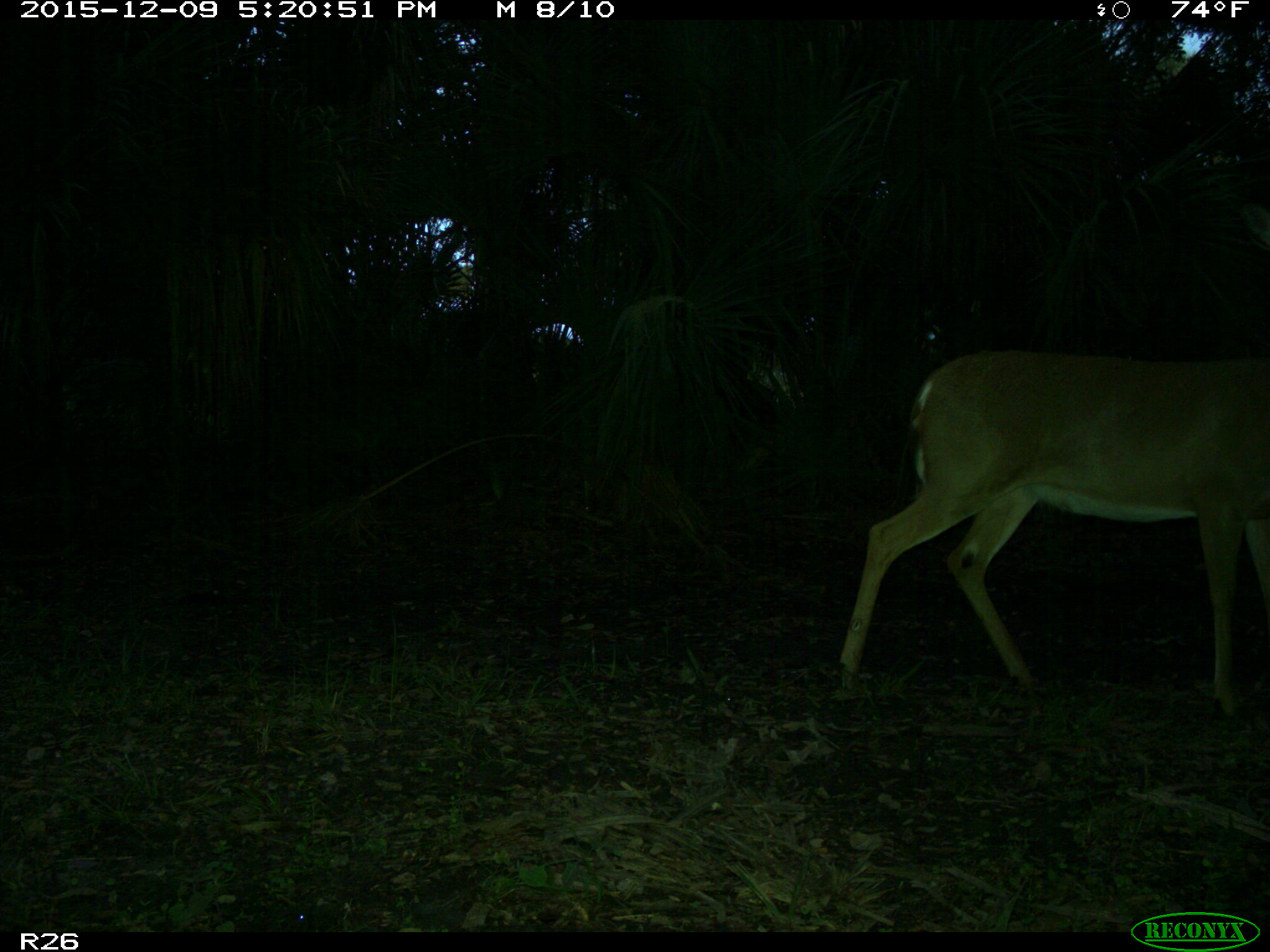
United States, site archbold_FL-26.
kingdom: Animalia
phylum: Chordata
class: Mammalia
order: Artiodactyla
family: Cervidae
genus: Odocoileus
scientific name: Odocoileus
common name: deer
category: unidentified deer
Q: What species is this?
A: Unidentified deer (deer) (Odocoileus).